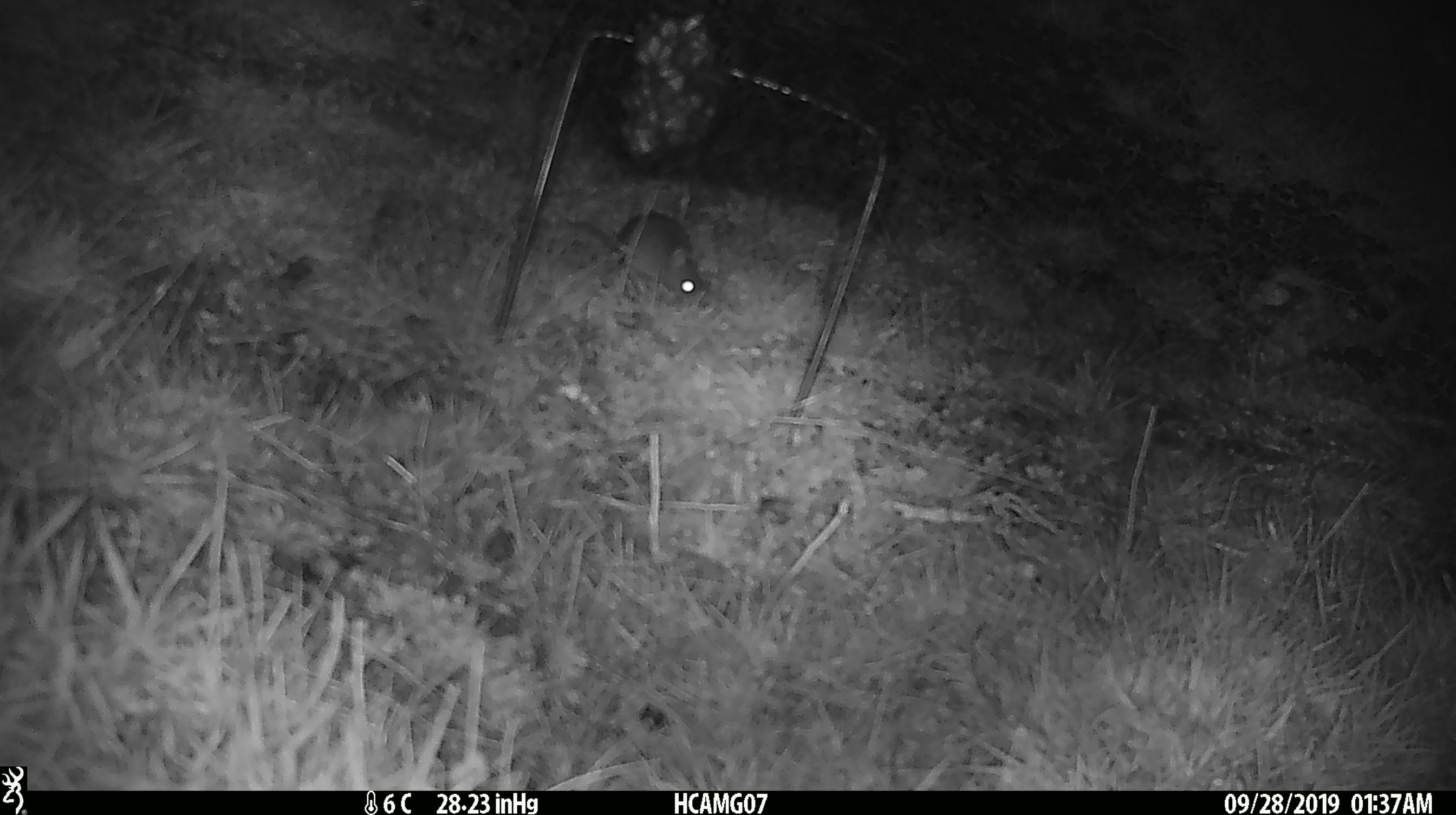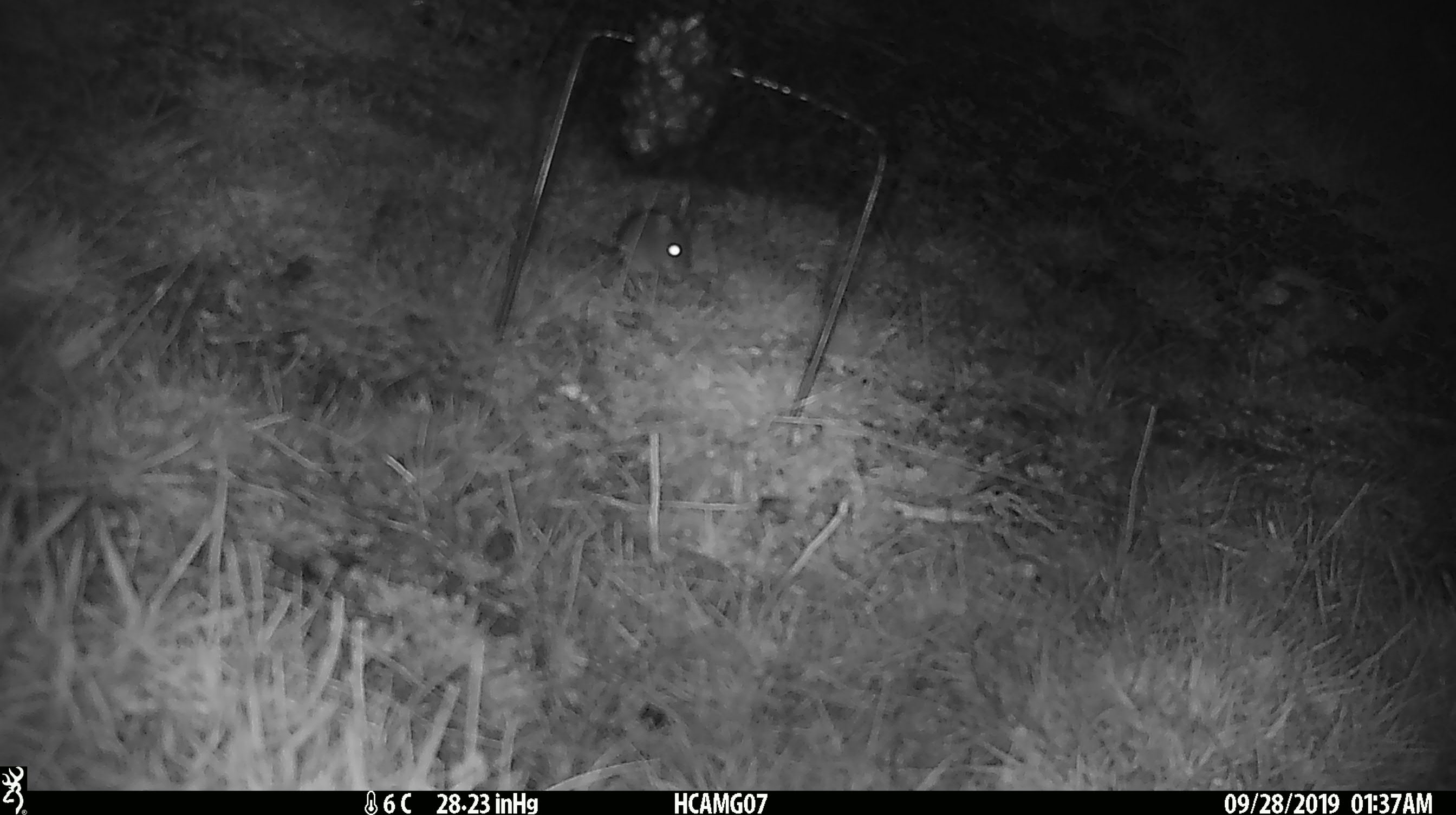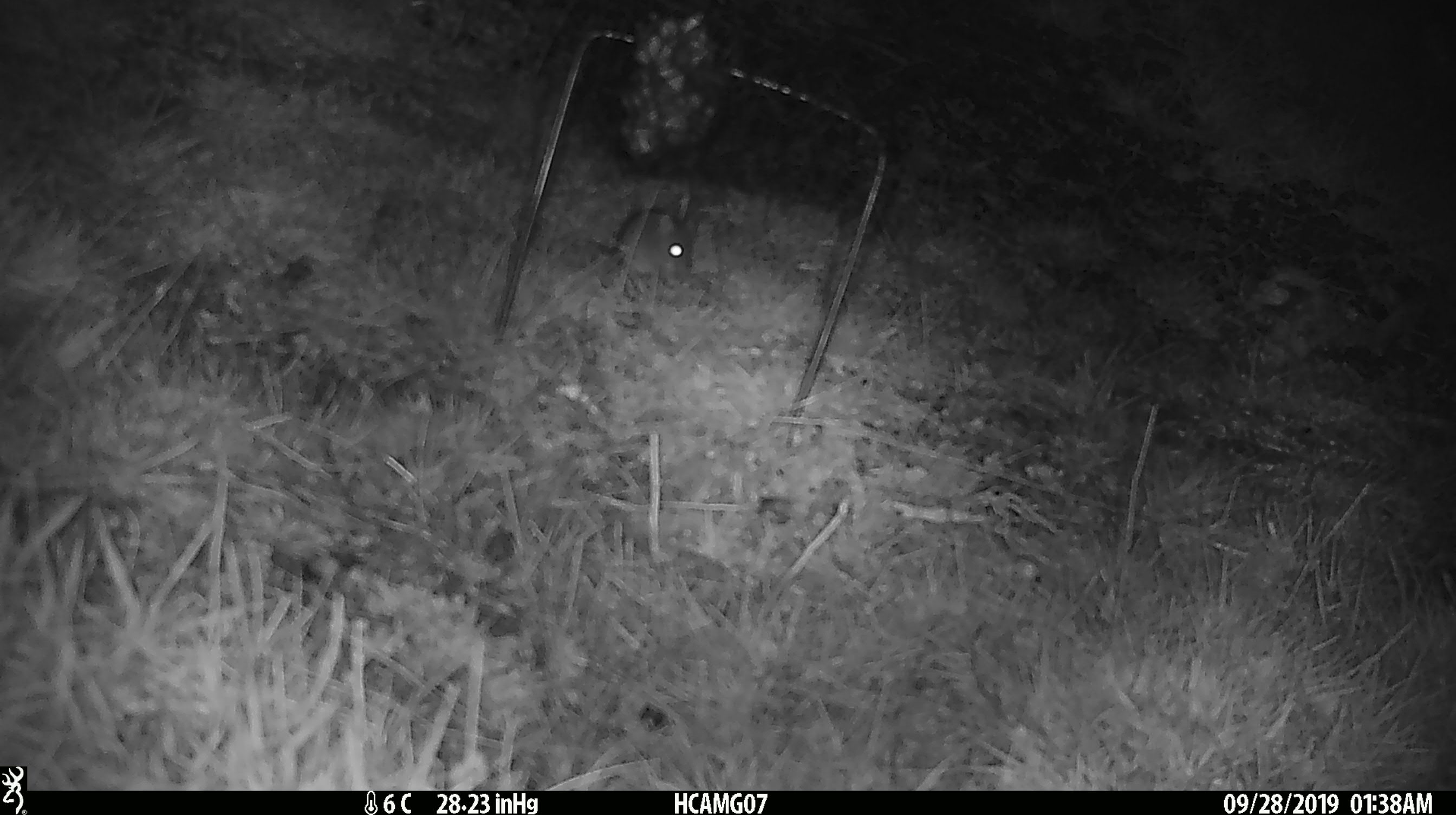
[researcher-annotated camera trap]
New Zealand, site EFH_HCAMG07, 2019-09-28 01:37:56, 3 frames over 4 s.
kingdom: Animalia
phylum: Chordata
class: Mammalia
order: Rodentia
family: Muridae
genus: Mus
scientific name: Mus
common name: mouse